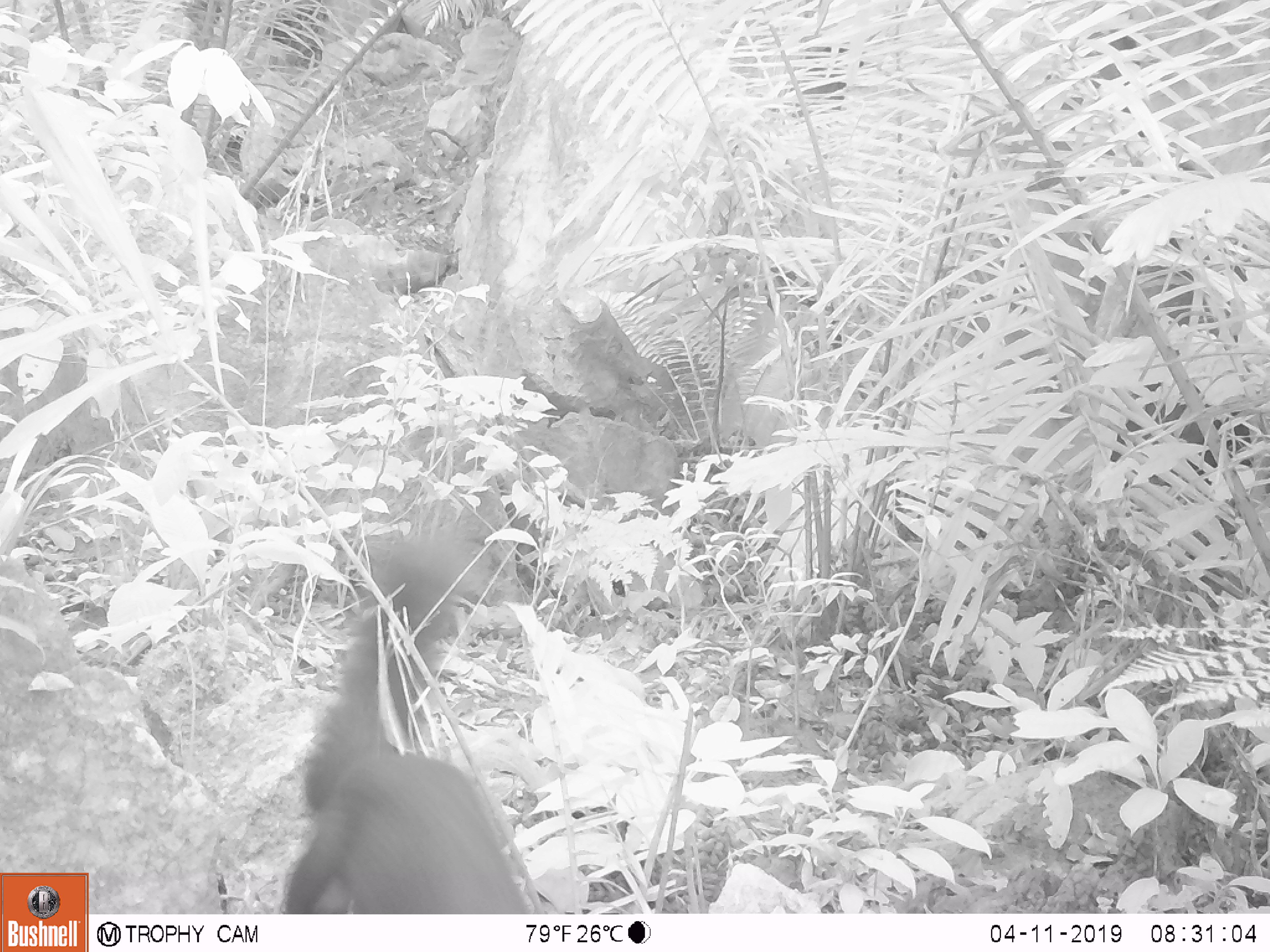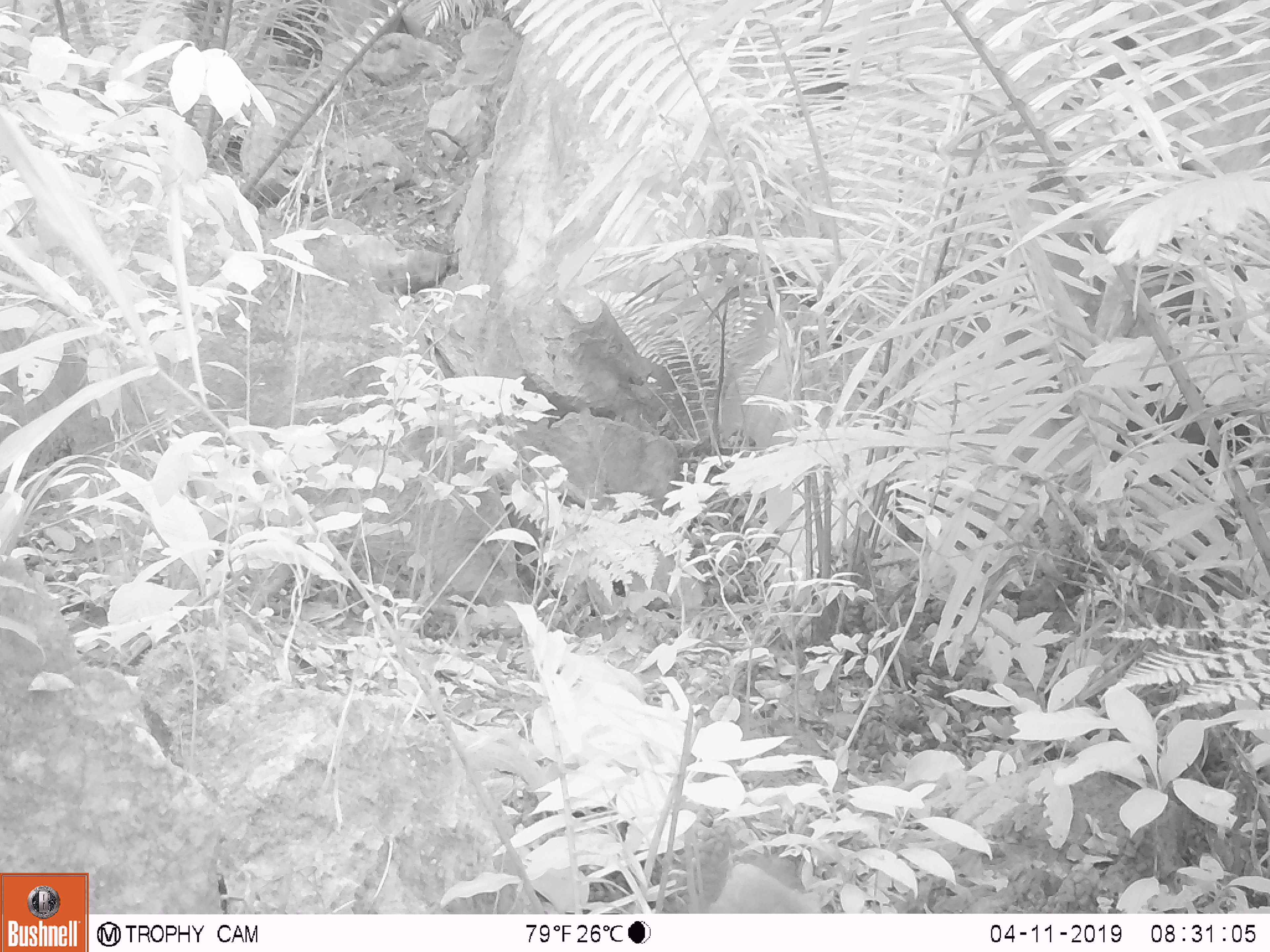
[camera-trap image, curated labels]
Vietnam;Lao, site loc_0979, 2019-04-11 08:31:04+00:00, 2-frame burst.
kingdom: Animalia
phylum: Chordata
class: Mammalia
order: Rodentia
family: Sciuridae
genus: Ratufa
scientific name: Ratufa bicolor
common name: black giant squirrel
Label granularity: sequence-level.